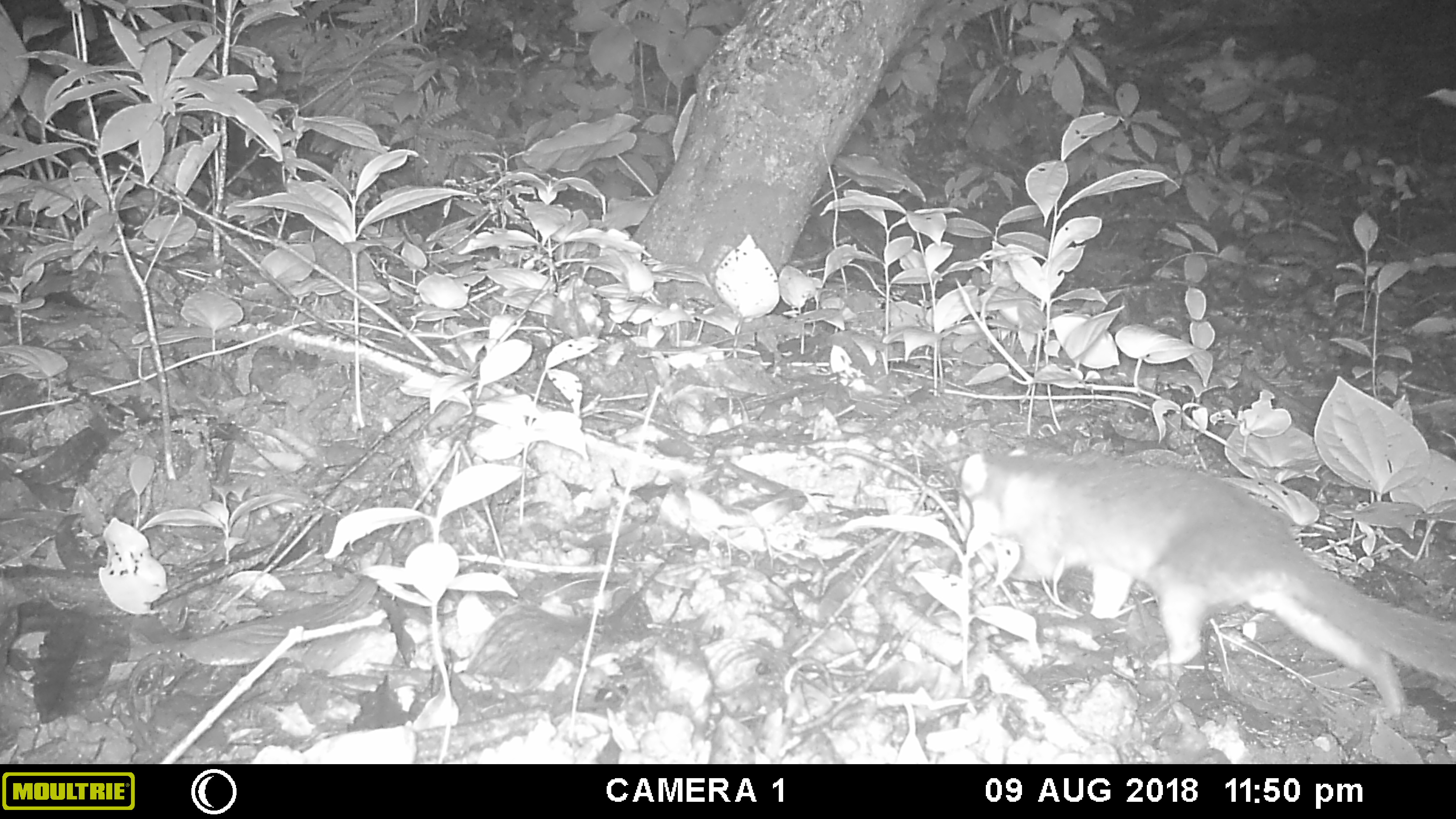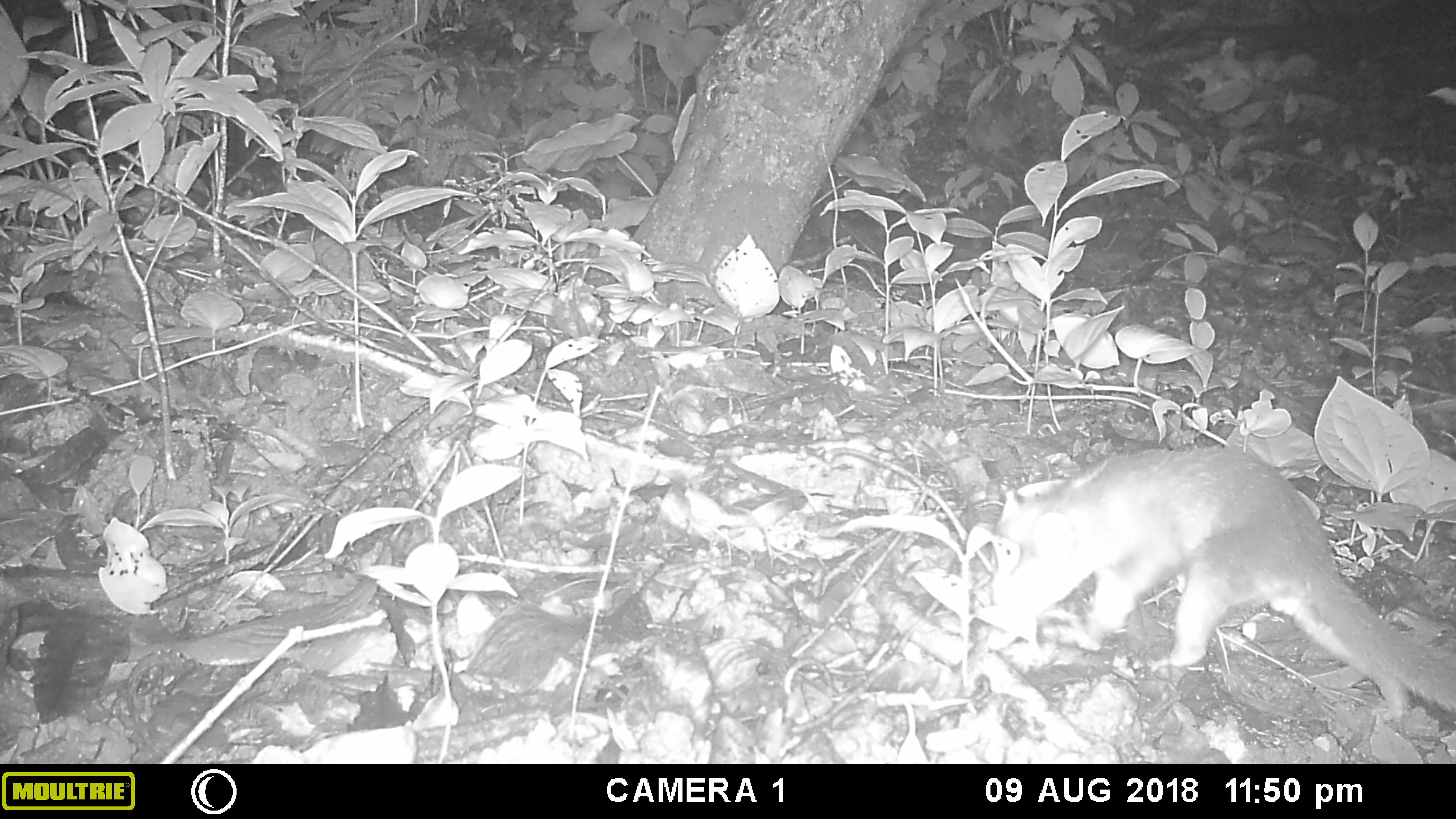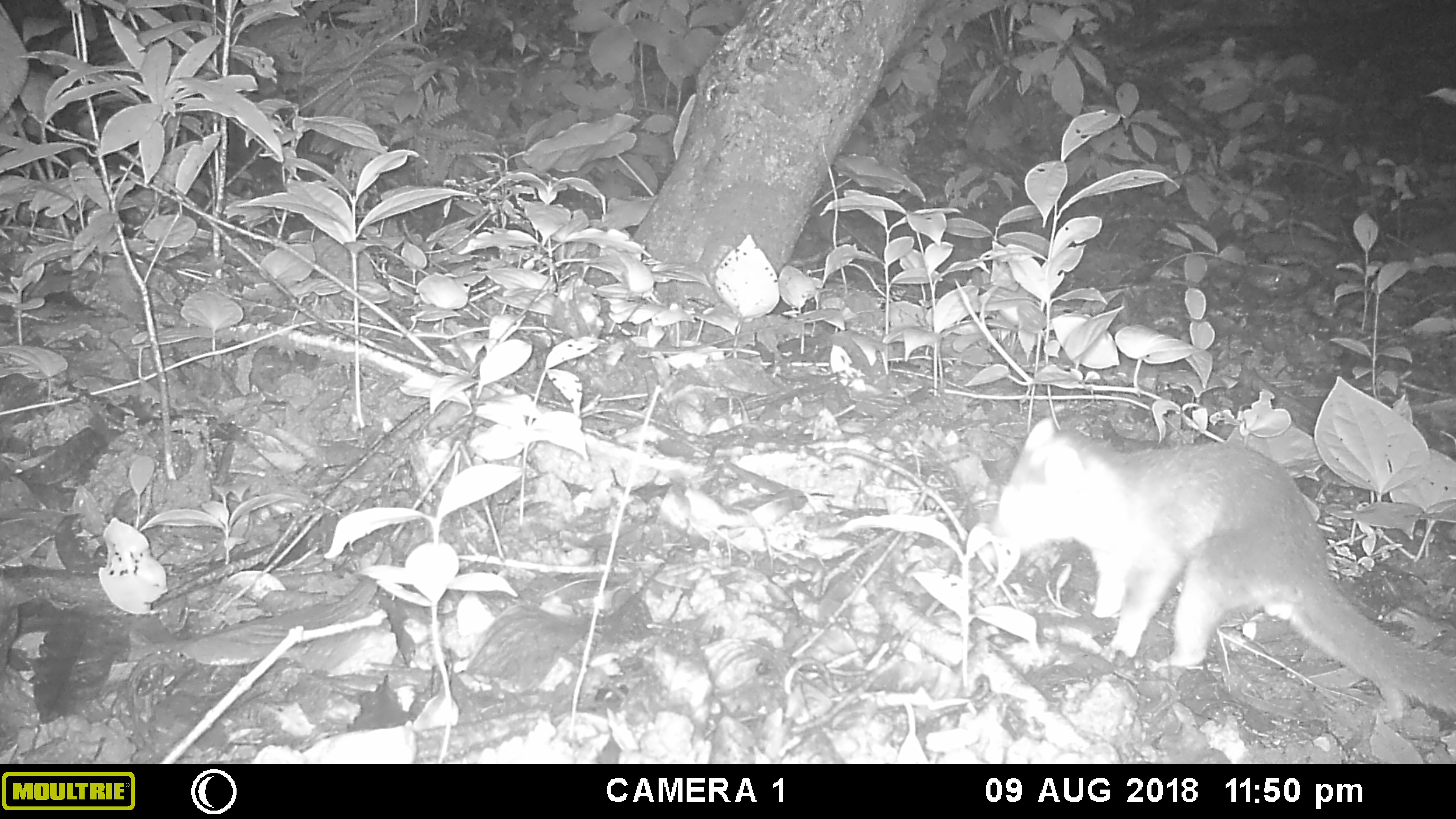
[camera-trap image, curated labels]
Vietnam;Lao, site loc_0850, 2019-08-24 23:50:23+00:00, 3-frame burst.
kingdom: Animalia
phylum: Chordata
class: Mammalia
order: Carnivora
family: Mustelidae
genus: Melogale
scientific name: Melogale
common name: ferret badger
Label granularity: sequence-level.